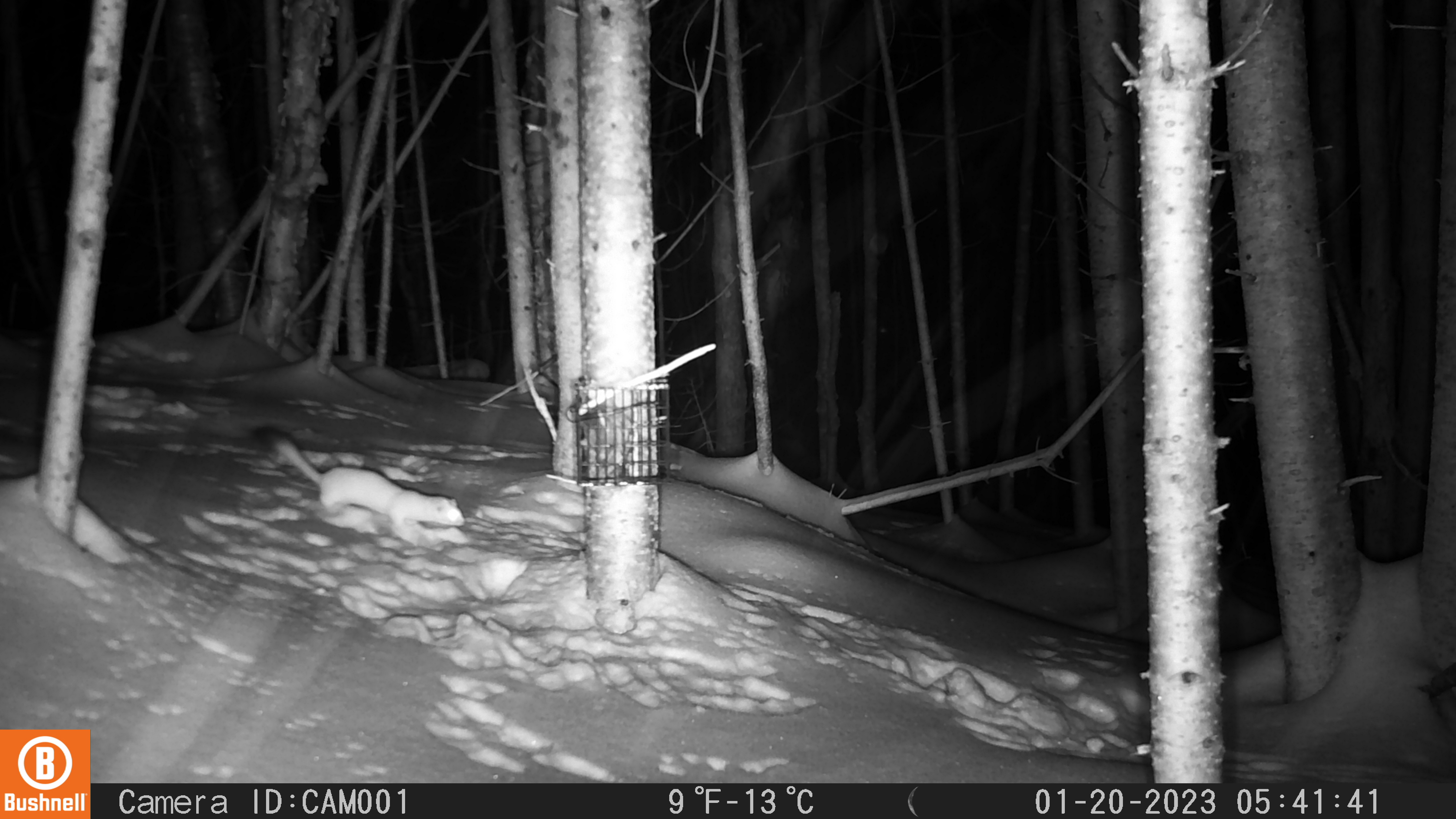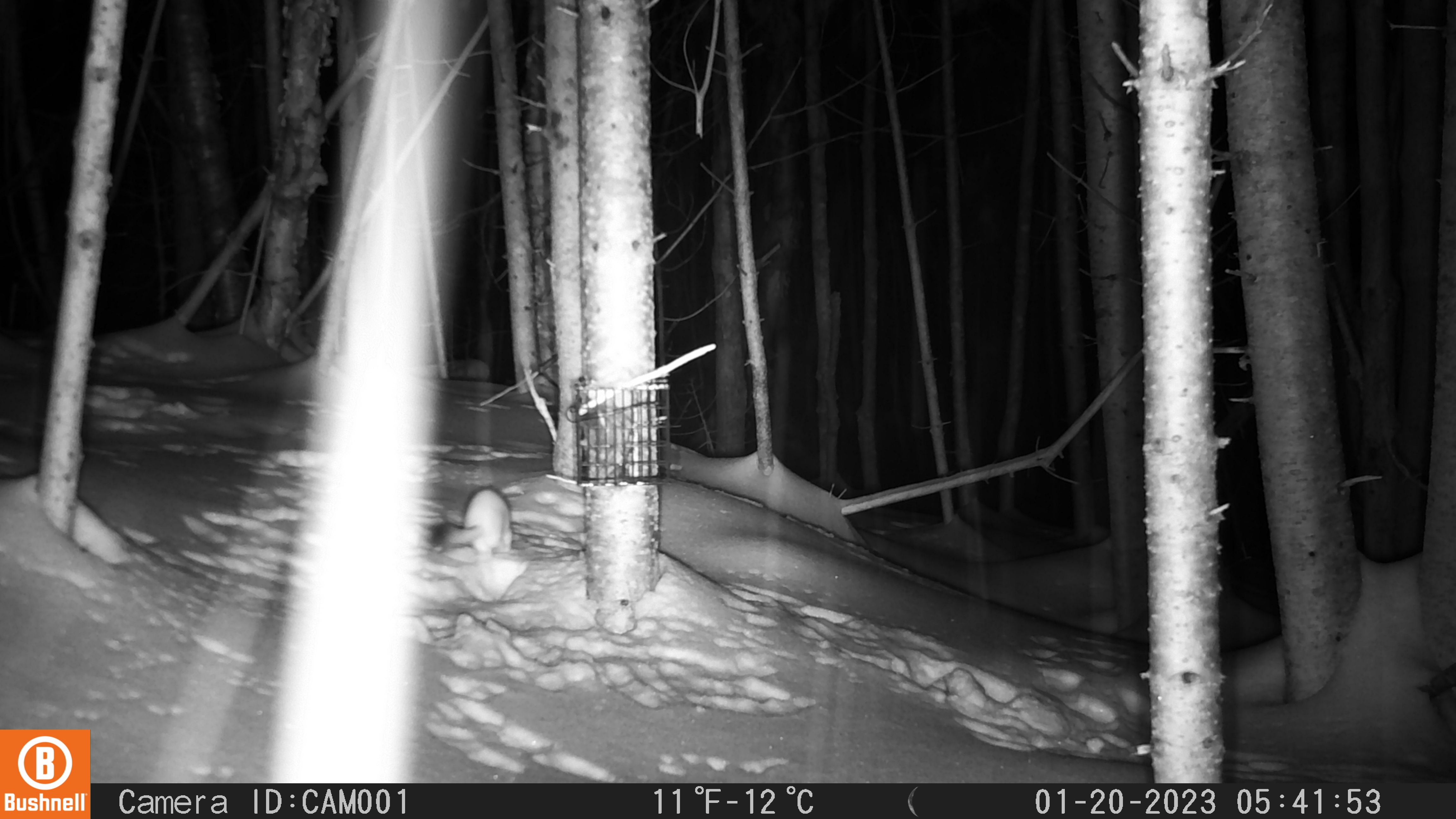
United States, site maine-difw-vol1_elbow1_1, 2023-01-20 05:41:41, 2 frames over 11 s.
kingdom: Animalia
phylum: Chordata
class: Mammalia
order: Carnivora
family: Mustelidae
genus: Neogale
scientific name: Neogale frenata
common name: long-tailed weasel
Long-tailed weasel (Neogale frenata).